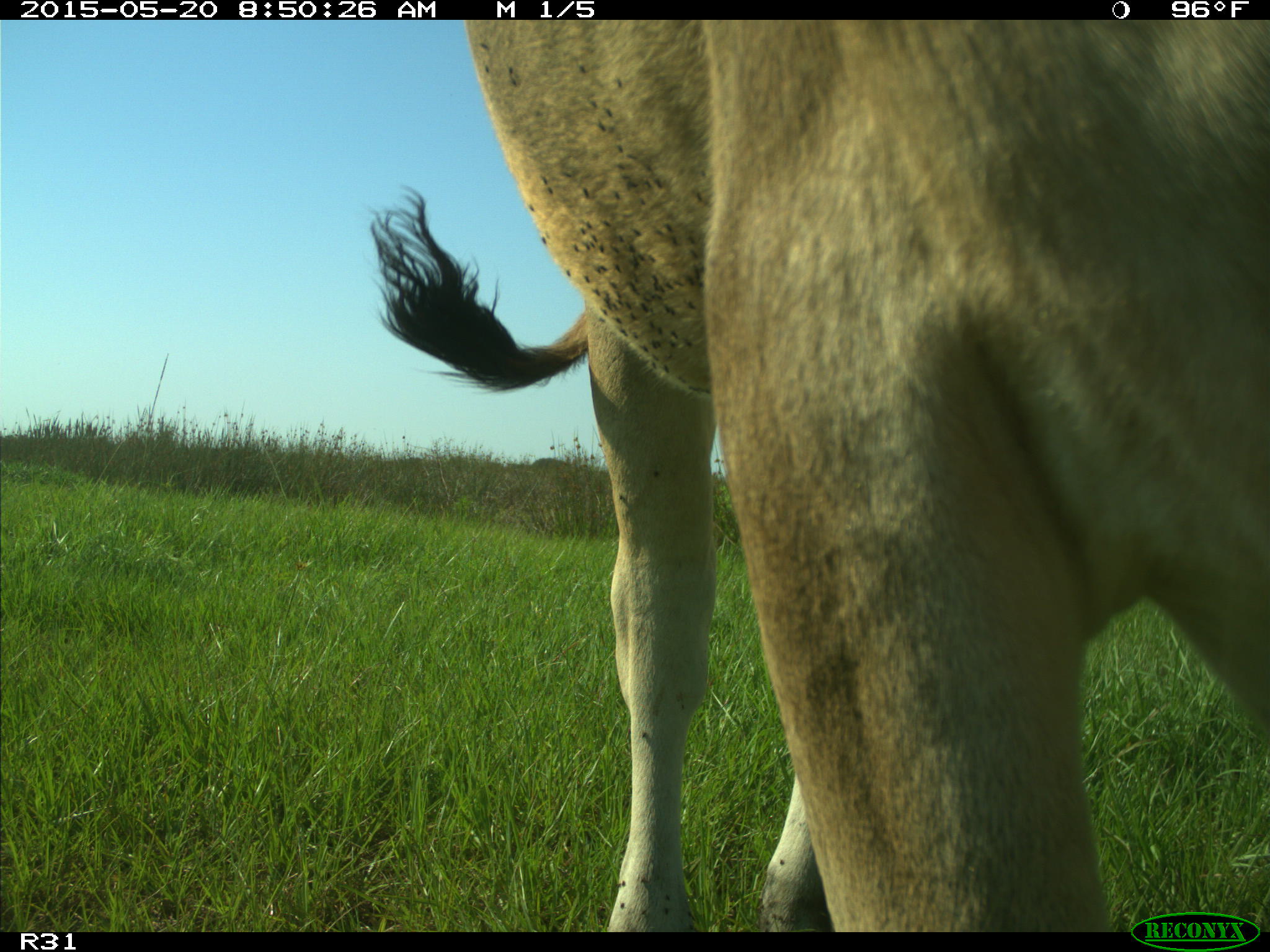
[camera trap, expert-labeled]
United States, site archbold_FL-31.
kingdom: Animalia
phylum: Chordata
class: Mammalia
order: Artiodactyla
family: Bovidae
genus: Bos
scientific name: Bos taurus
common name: domestic cow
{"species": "Bos taurus (domestic cow)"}